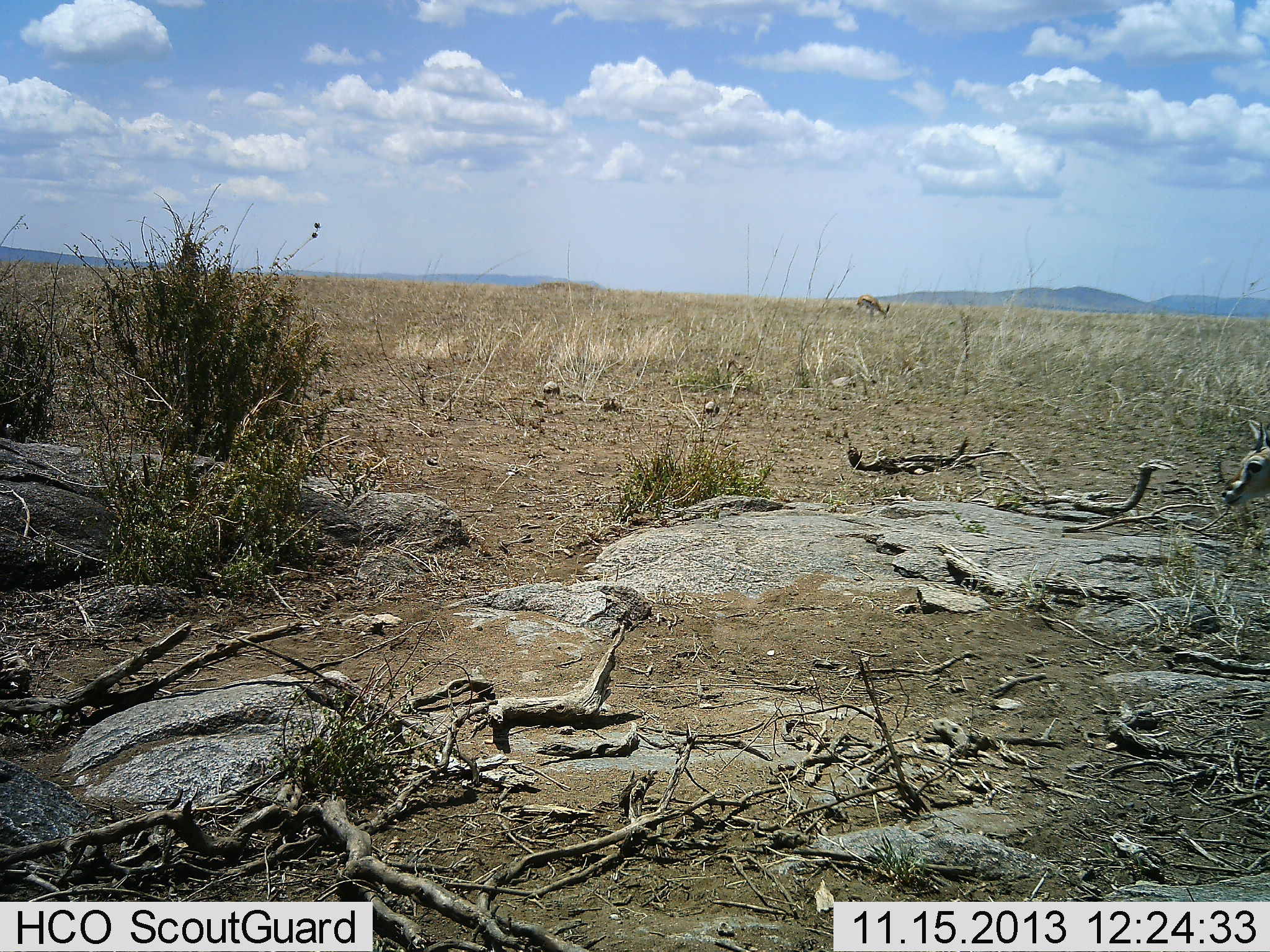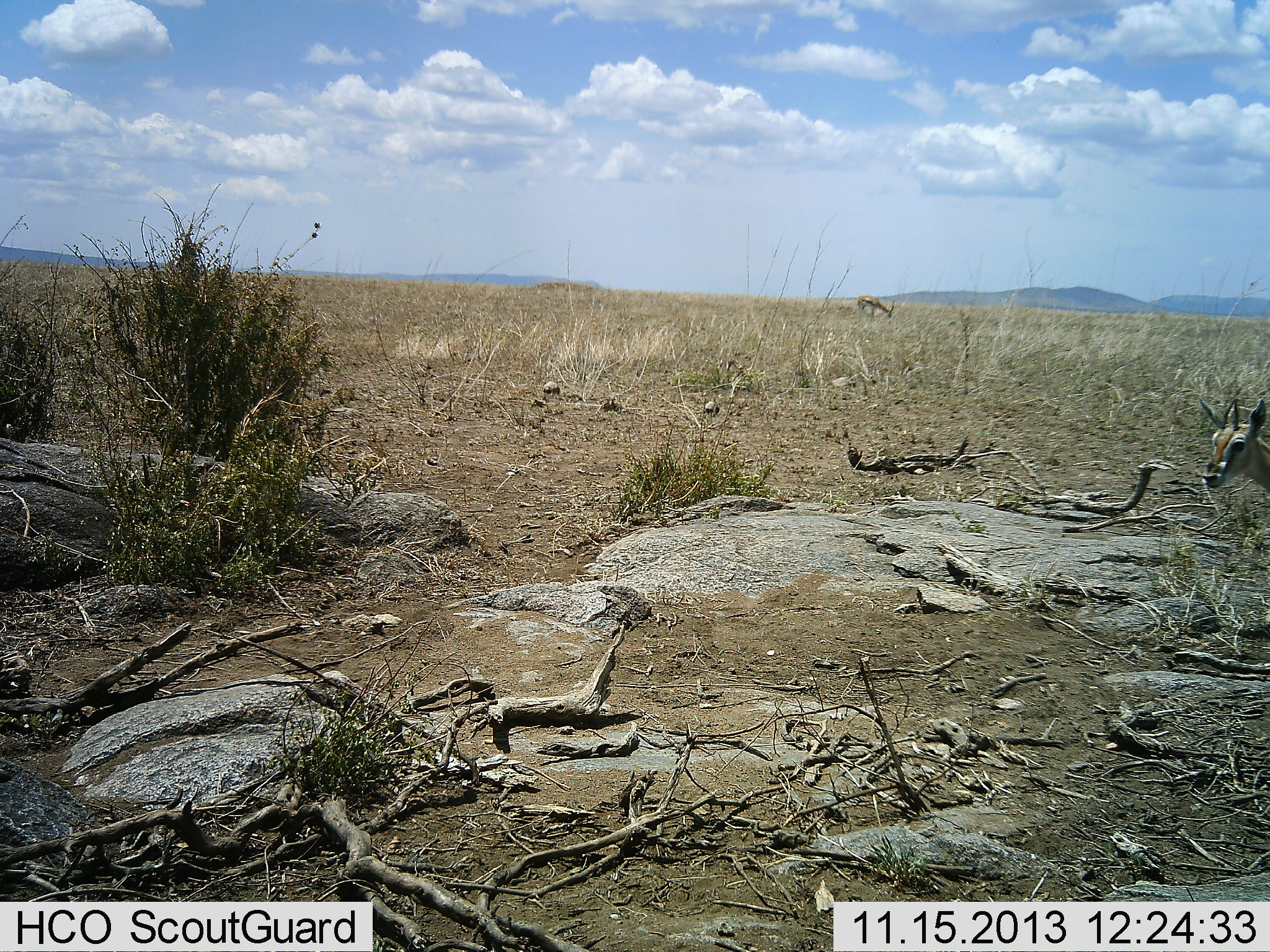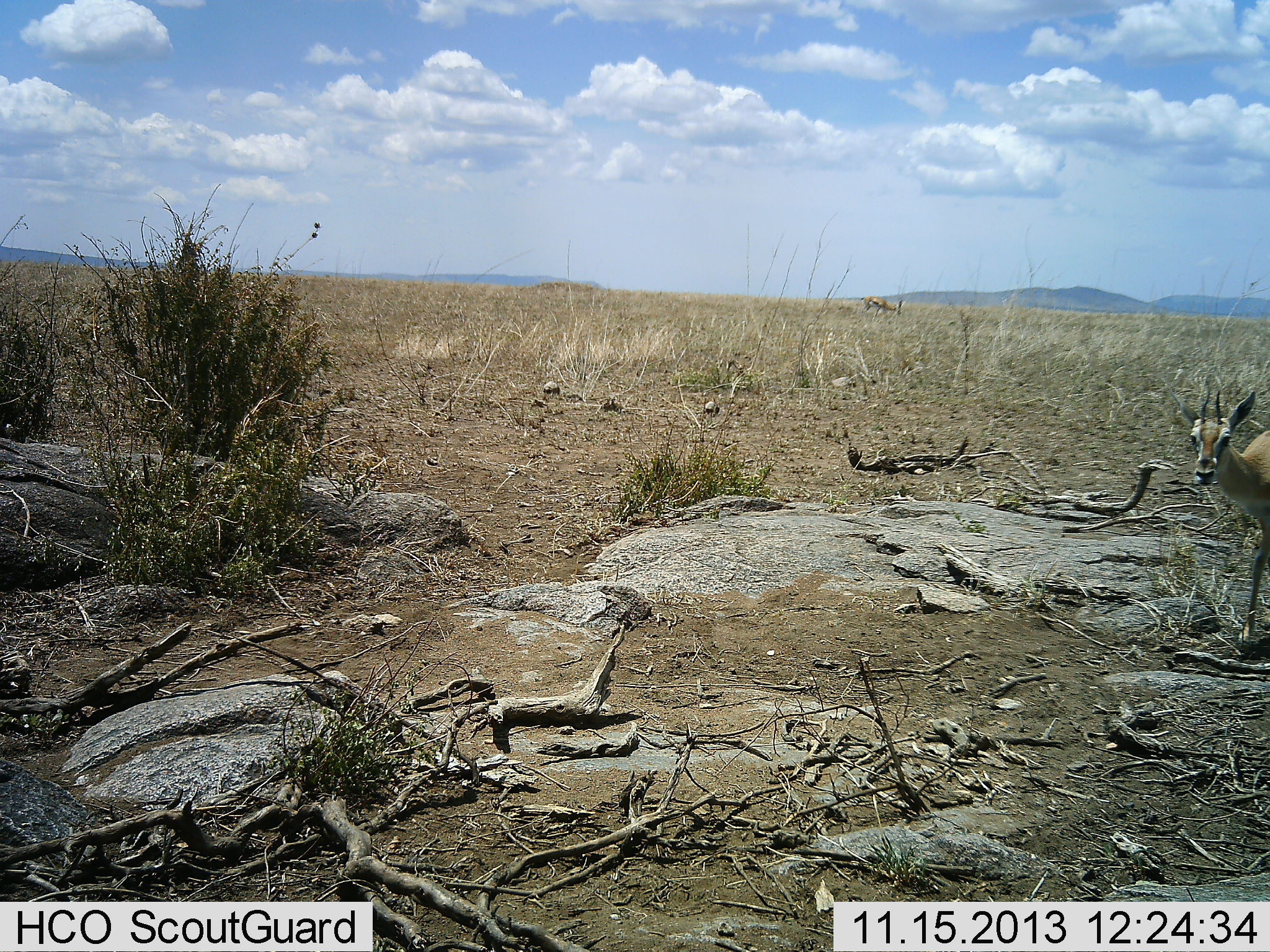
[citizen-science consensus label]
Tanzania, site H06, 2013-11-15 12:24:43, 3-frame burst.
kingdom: Animalia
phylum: Chordata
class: Mammalia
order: Artiodactyla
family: Bovidae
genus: Eudorcas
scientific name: Eudorcas thomsonii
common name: thomson's gazelle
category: gazellethomsons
Gazellethomsons (thomson's gazelle) (Eudorcas thomsonii), count 2. Behavior (volunteer vote fractions): standing 50%, resting 0%, moving 50%, interacting 0%. Young present (vote fraction): 0%. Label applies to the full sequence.